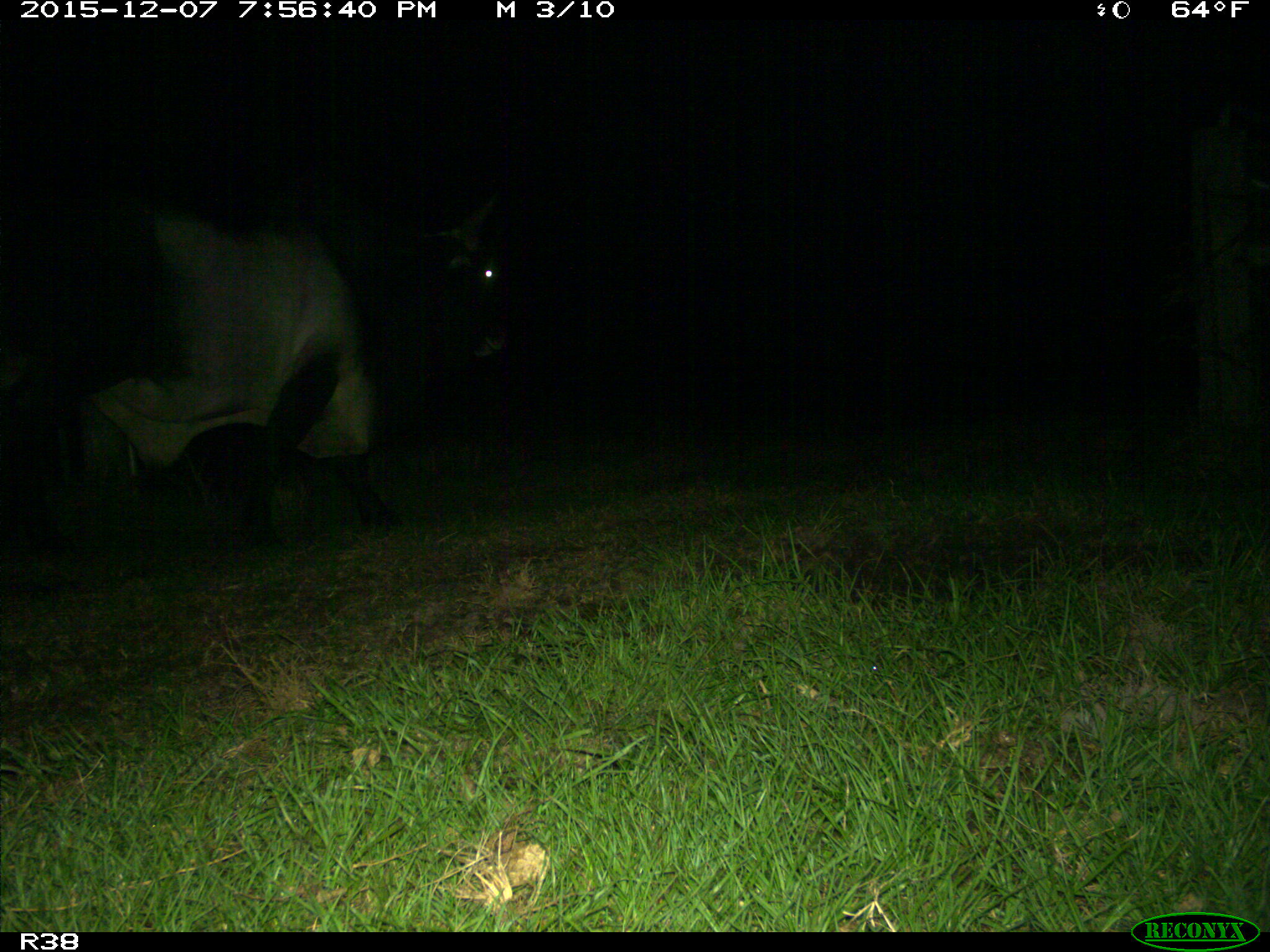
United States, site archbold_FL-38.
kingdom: Animalia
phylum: Chordata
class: Mammalia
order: Artiodactyla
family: Bovidae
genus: Bos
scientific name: Bos taurus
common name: domestic cow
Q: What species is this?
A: Bos taurus (domestic cow).